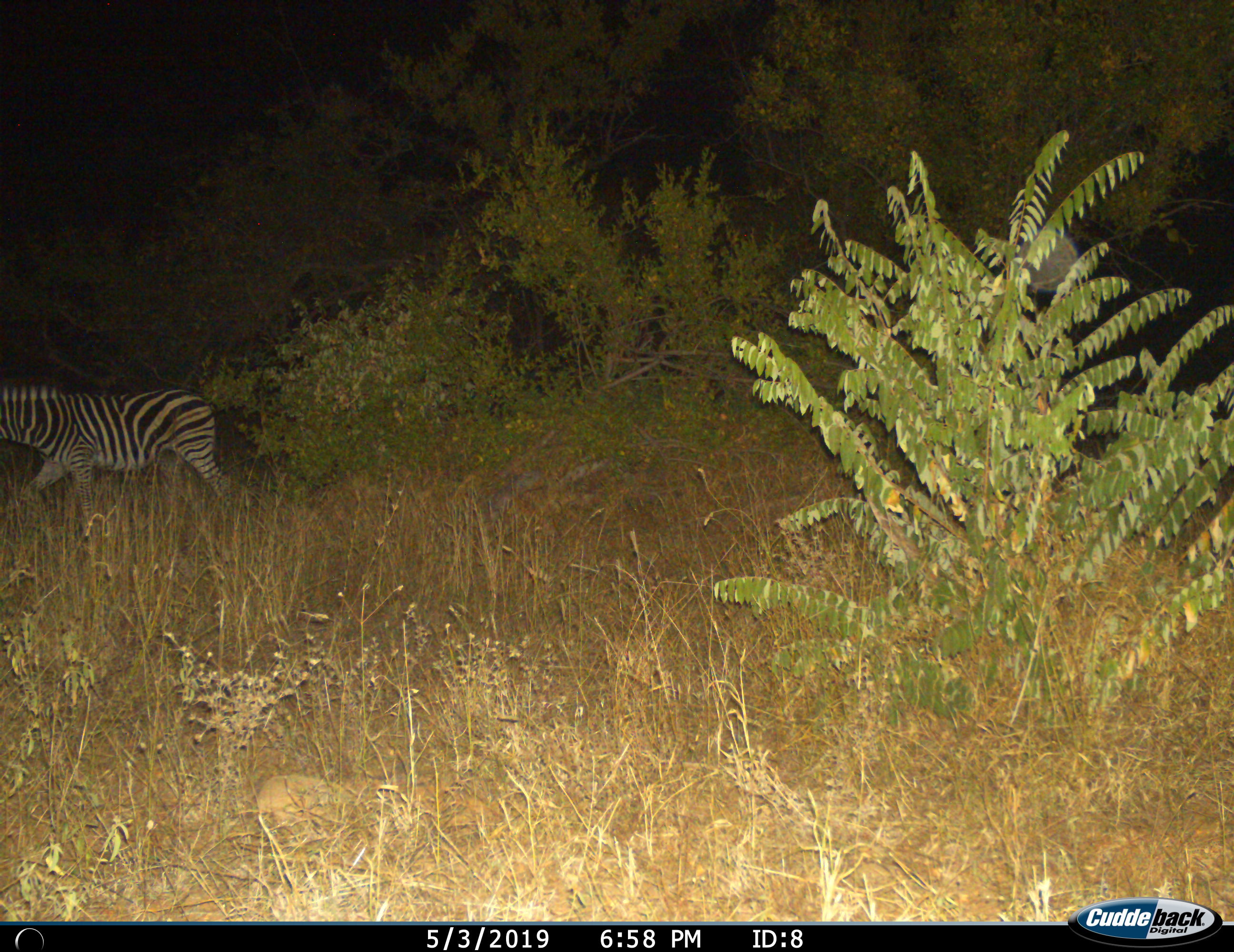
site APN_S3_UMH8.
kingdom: Animalia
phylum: Chordata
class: Mammalia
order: Perissodactyla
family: Equidae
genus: Equus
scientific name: Equus quagga burchellii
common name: burchell's zebra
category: zebraburchells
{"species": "zebraburchells (burchell's zebra) (Equus quagga burchellii)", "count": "1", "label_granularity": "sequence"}